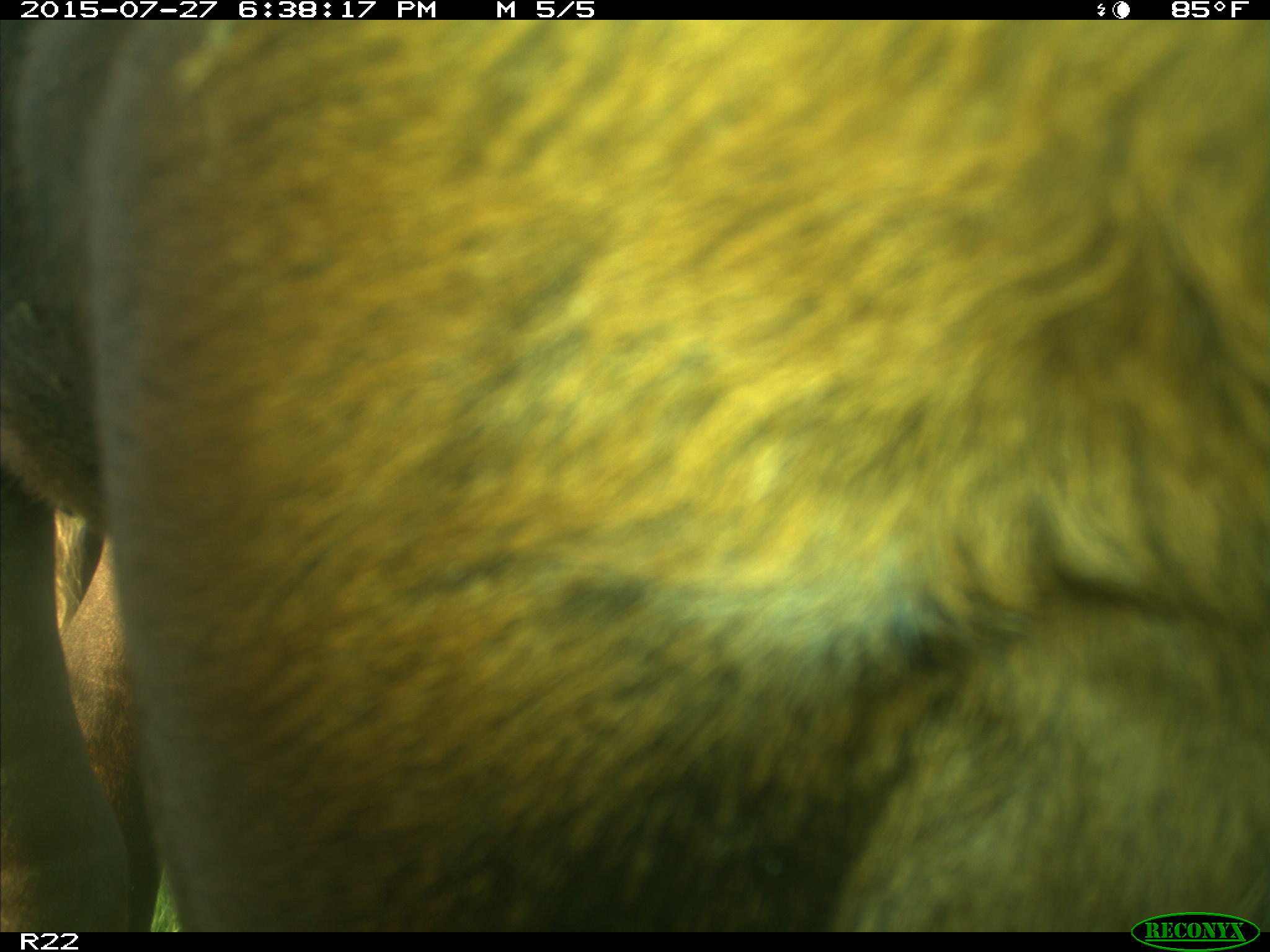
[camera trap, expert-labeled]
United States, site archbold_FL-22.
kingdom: Animalia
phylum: Chordata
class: Mammalia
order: Artiodactyla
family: Bovidae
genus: Bos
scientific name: Bos taurus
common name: domestic cow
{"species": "Bos taurus (domestic cow)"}